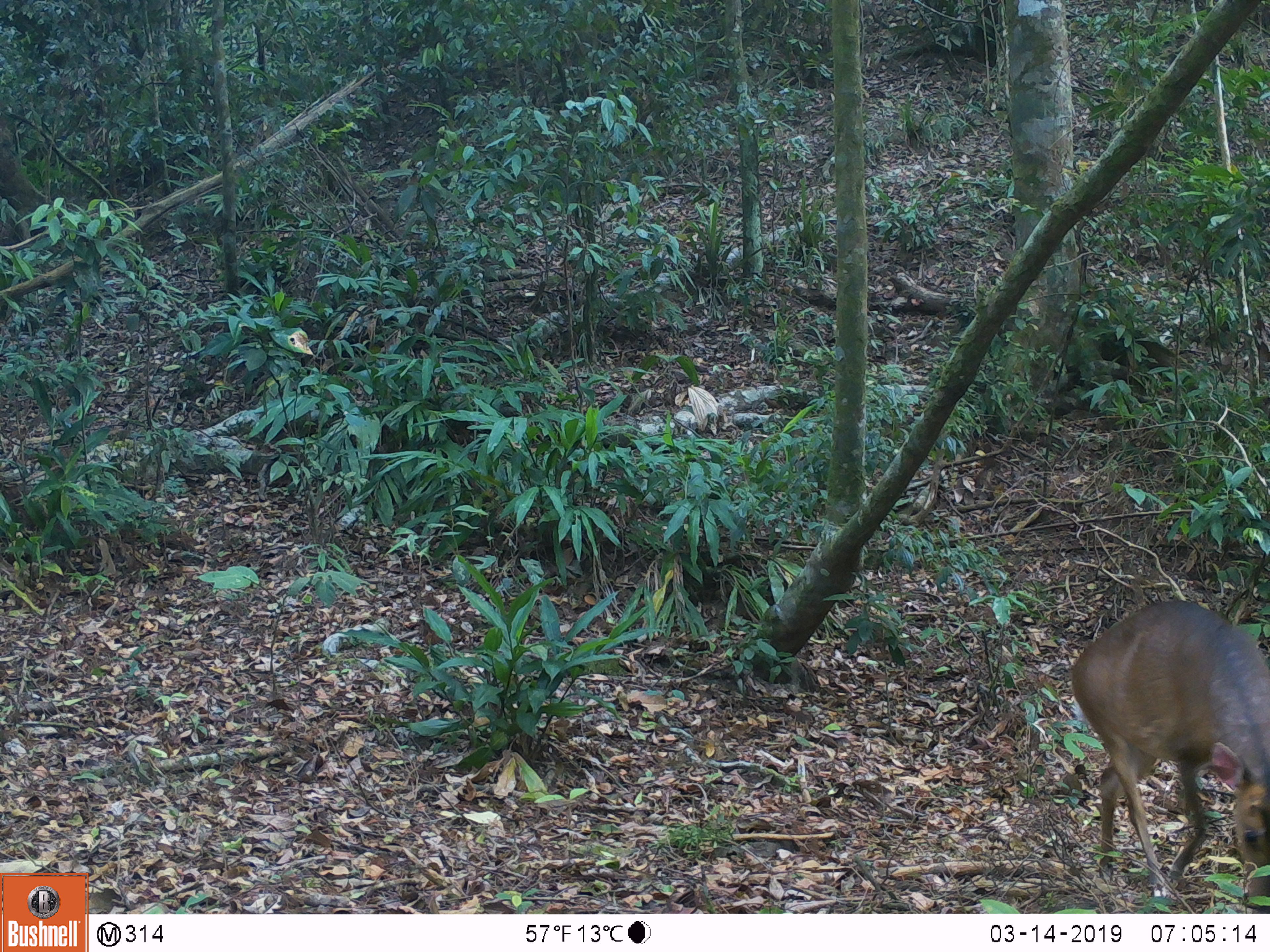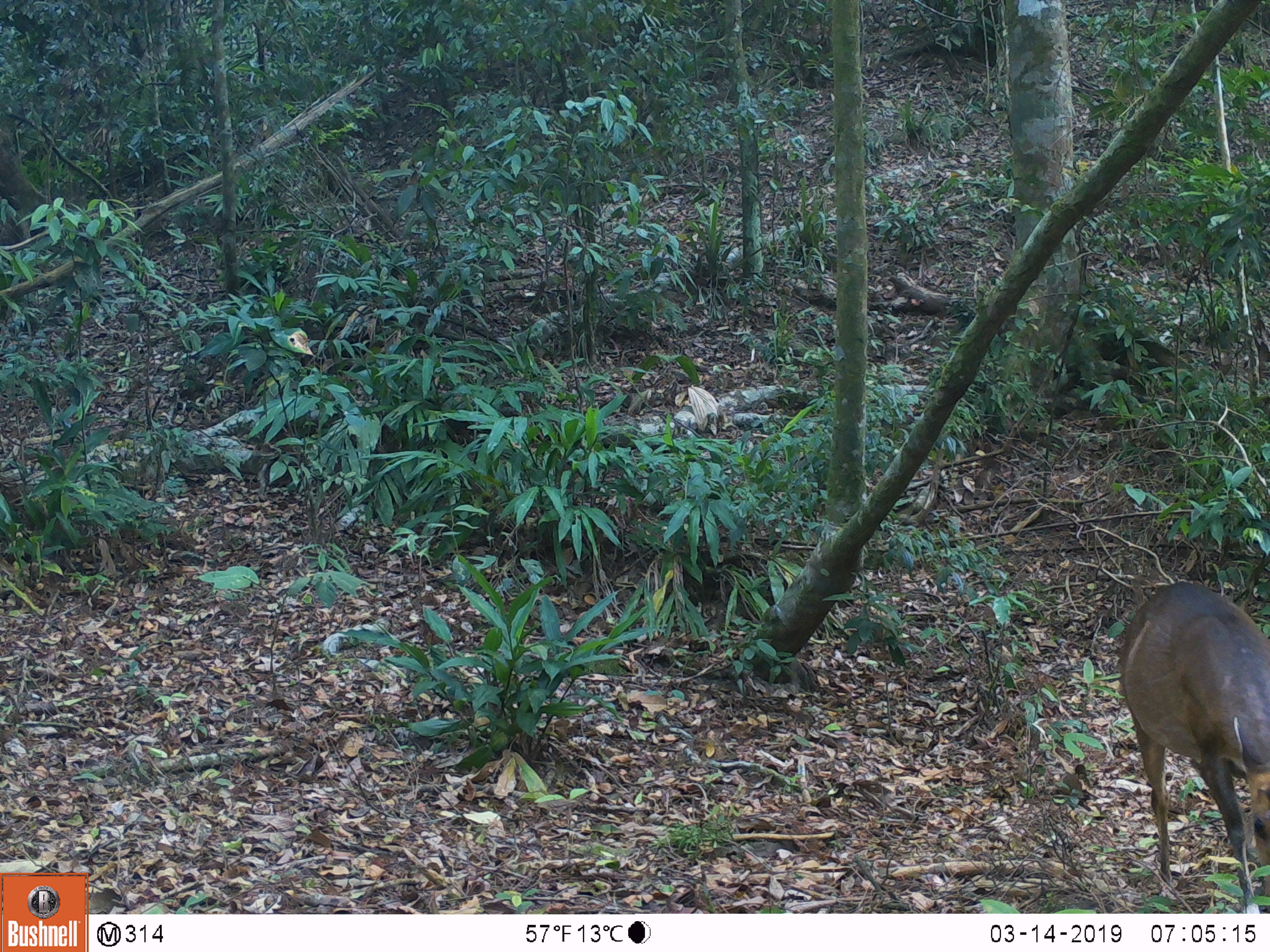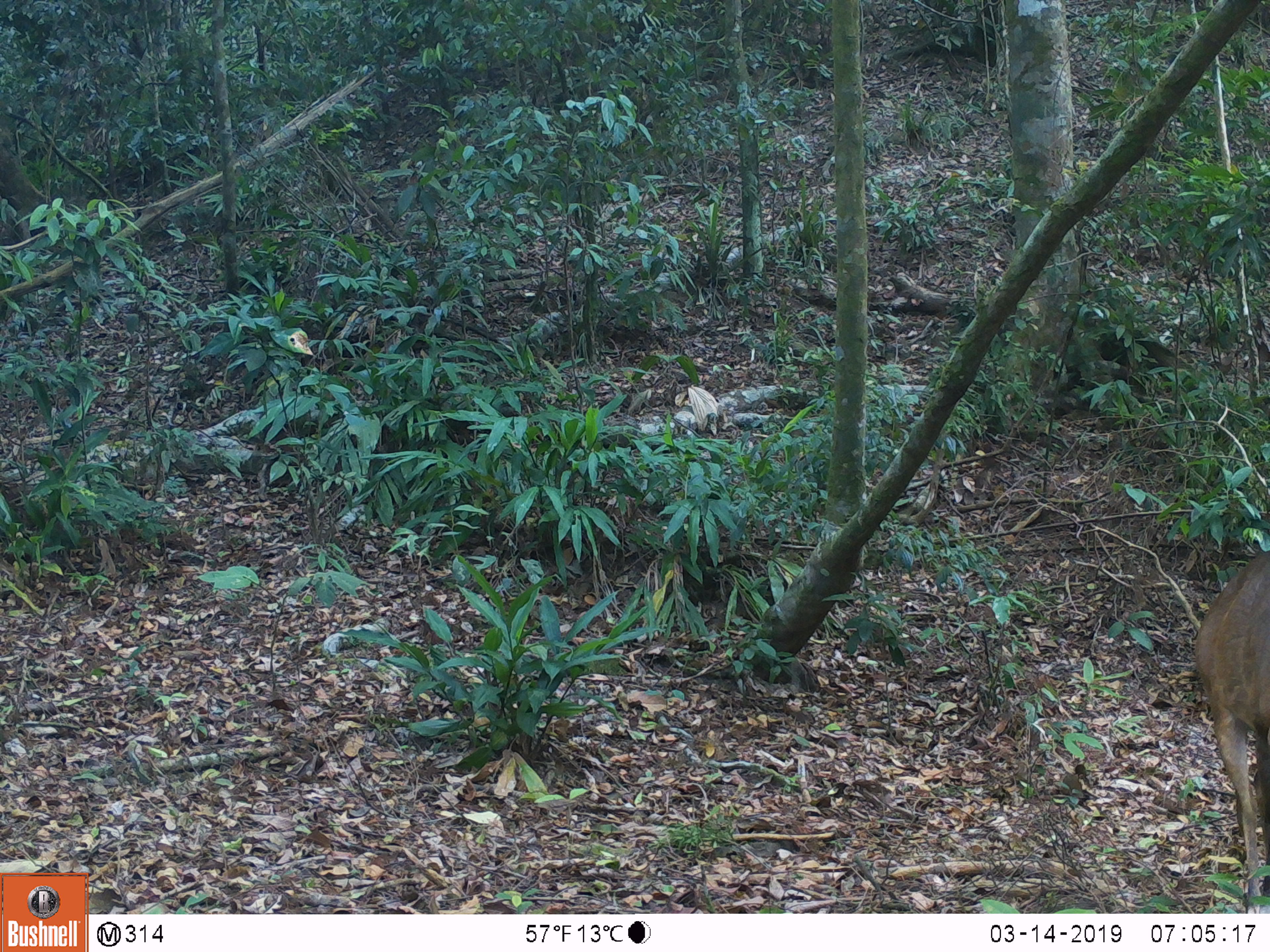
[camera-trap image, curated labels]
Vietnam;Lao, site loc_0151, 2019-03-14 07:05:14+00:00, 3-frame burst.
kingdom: Animalia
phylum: Chordata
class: Mammalia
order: Artiodactyla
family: Cervidae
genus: Muntiacus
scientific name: Muntiacus vuquangensis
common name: large-antlered muntjac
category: large antlered muntjac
Large antlered muntjac (large-antlered muntjac) (Muntiacus vuquangensis). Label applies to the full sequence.